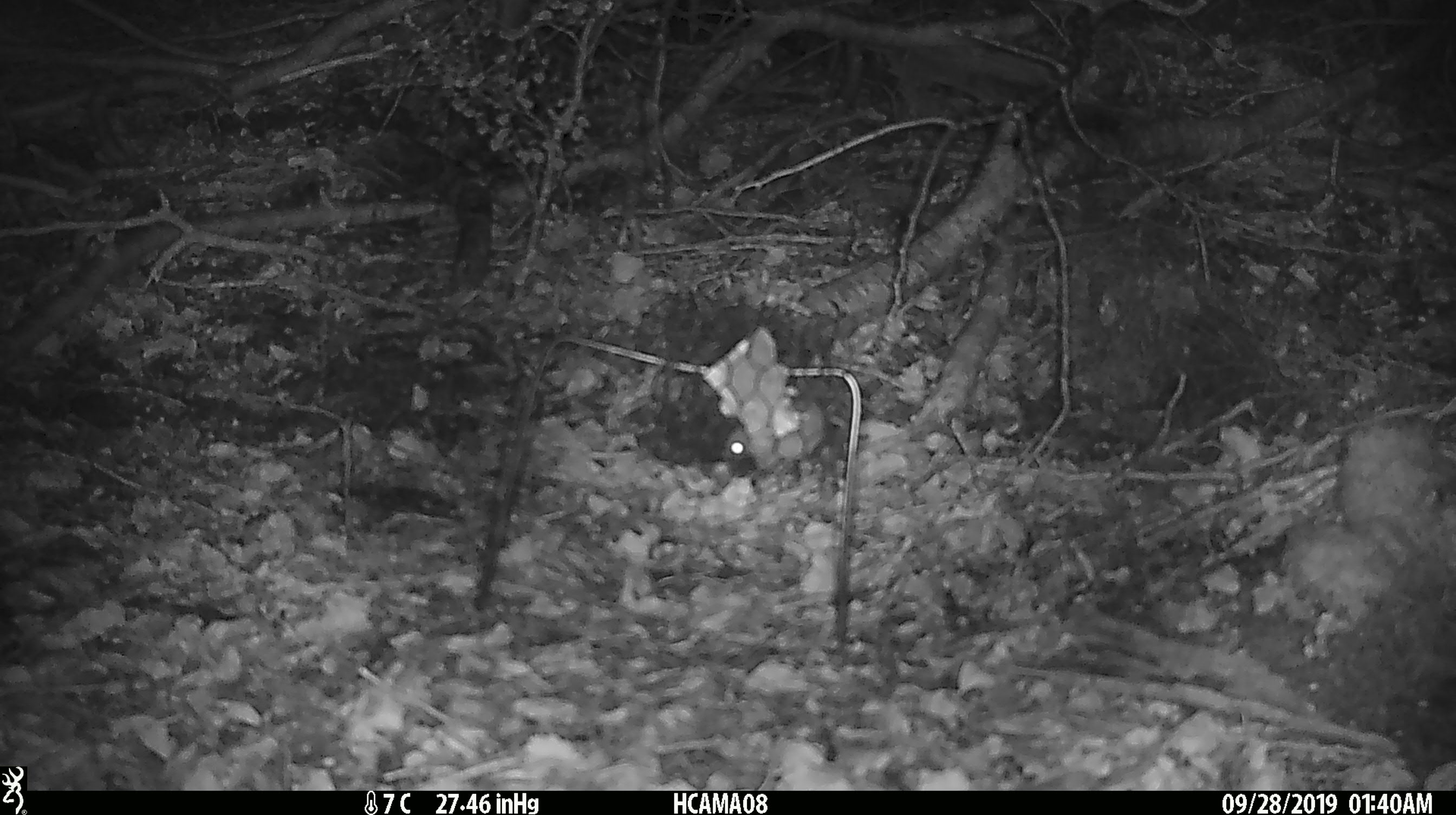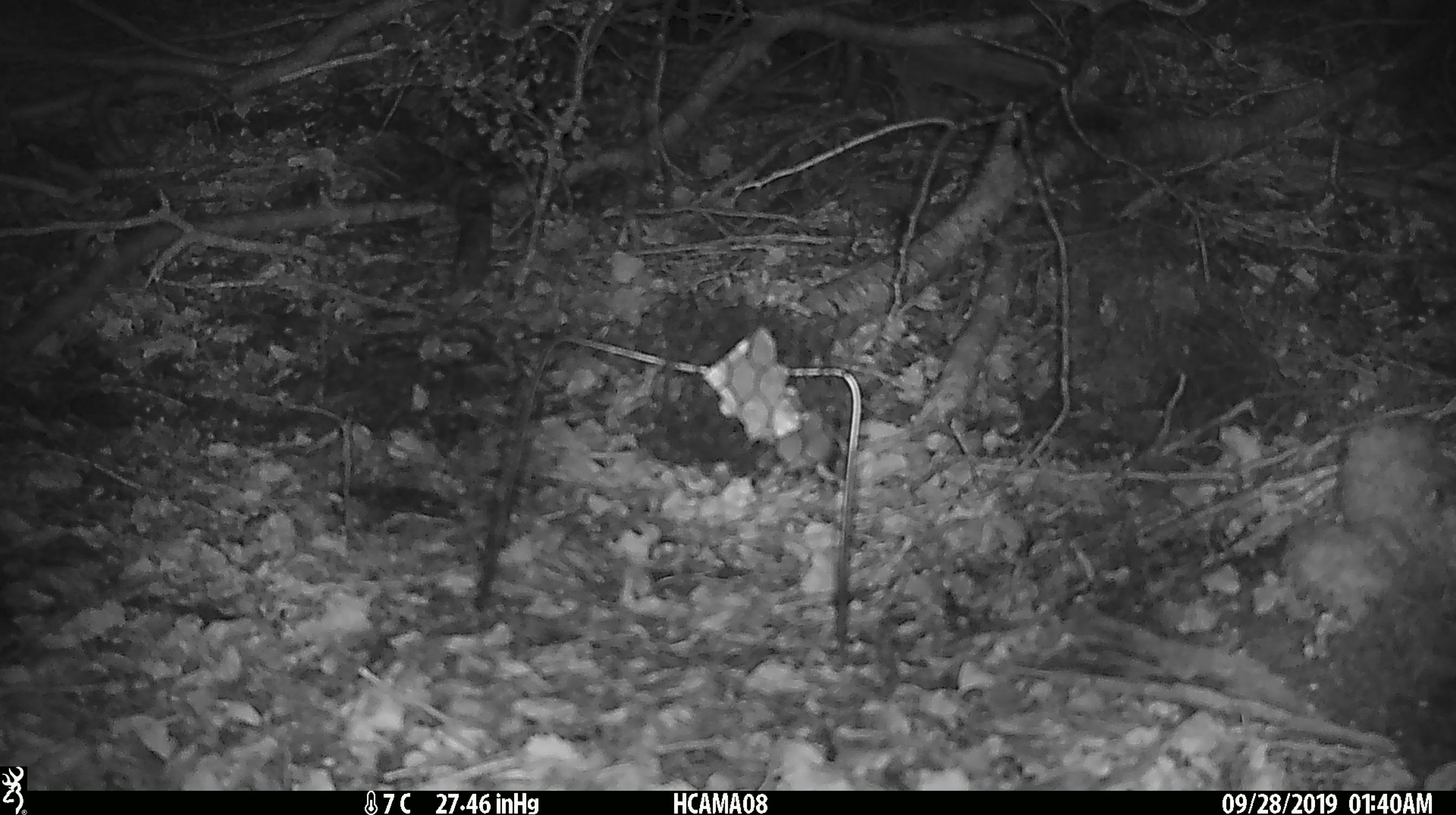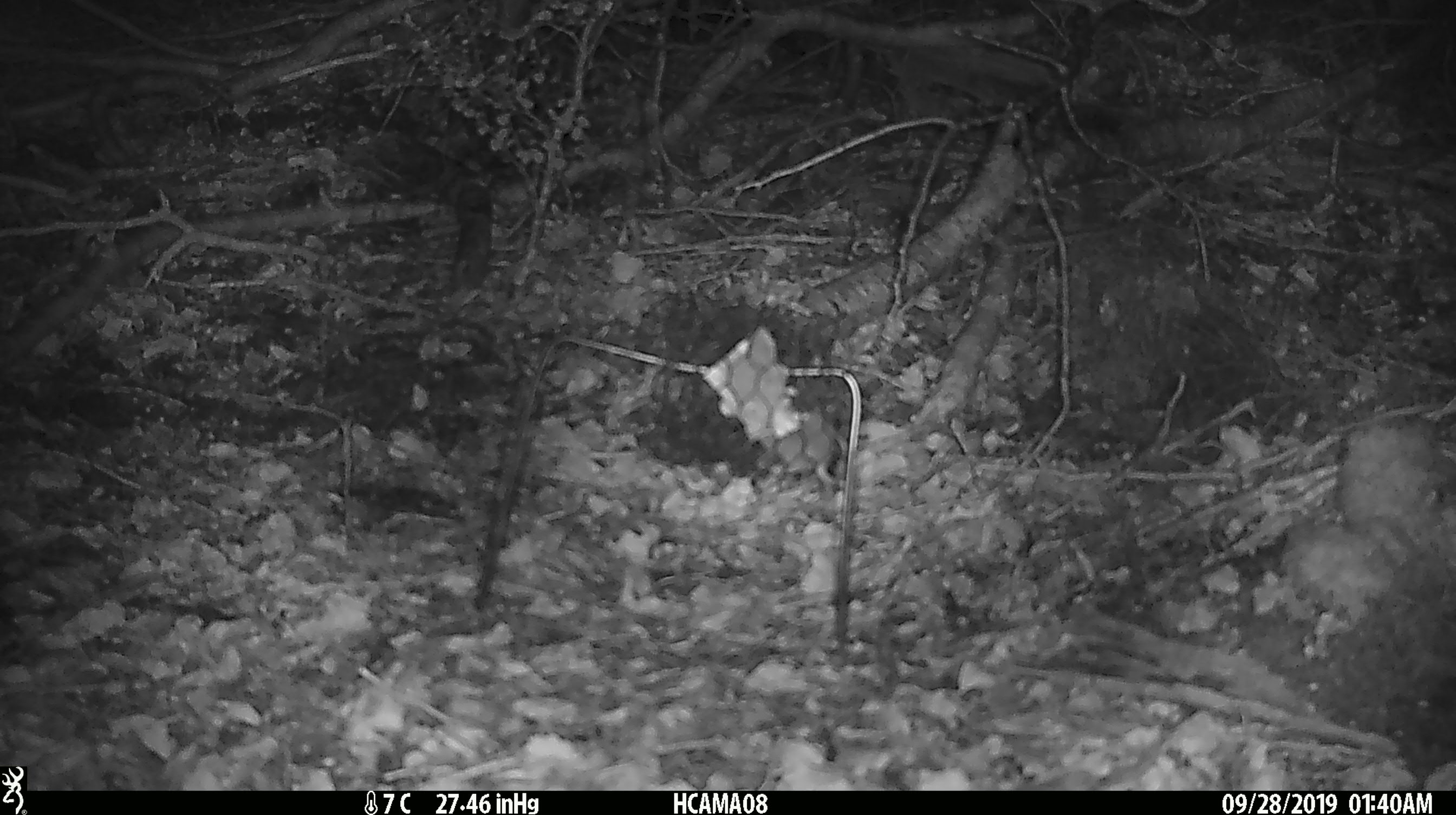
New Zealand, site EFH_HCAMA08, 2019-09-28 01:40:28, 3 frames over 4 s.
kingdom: Animalia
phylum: Chordata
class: Mammalia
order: Rodentia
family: Muridae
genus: Mus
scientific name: Mus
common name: mouse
Mouse (Mus).